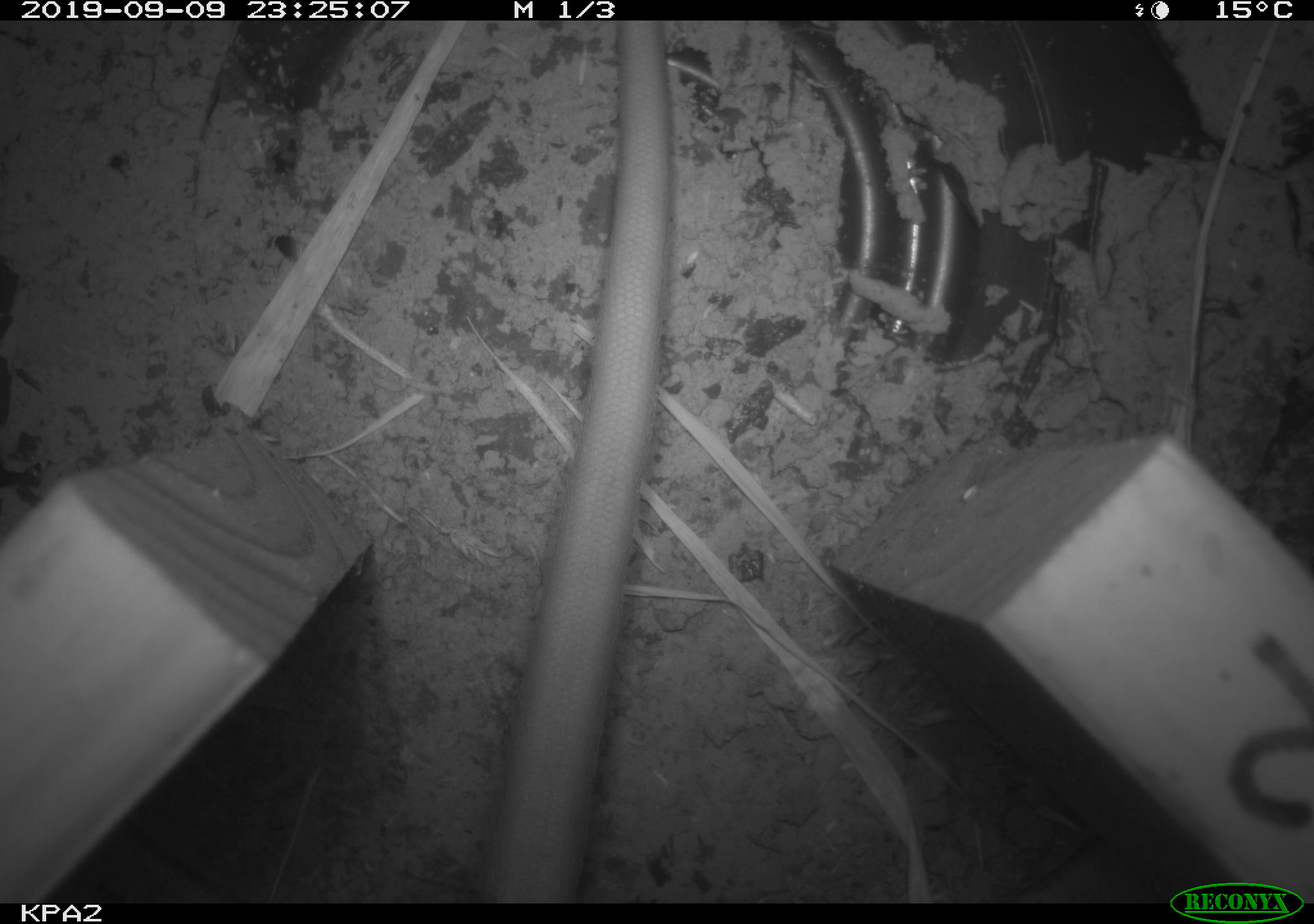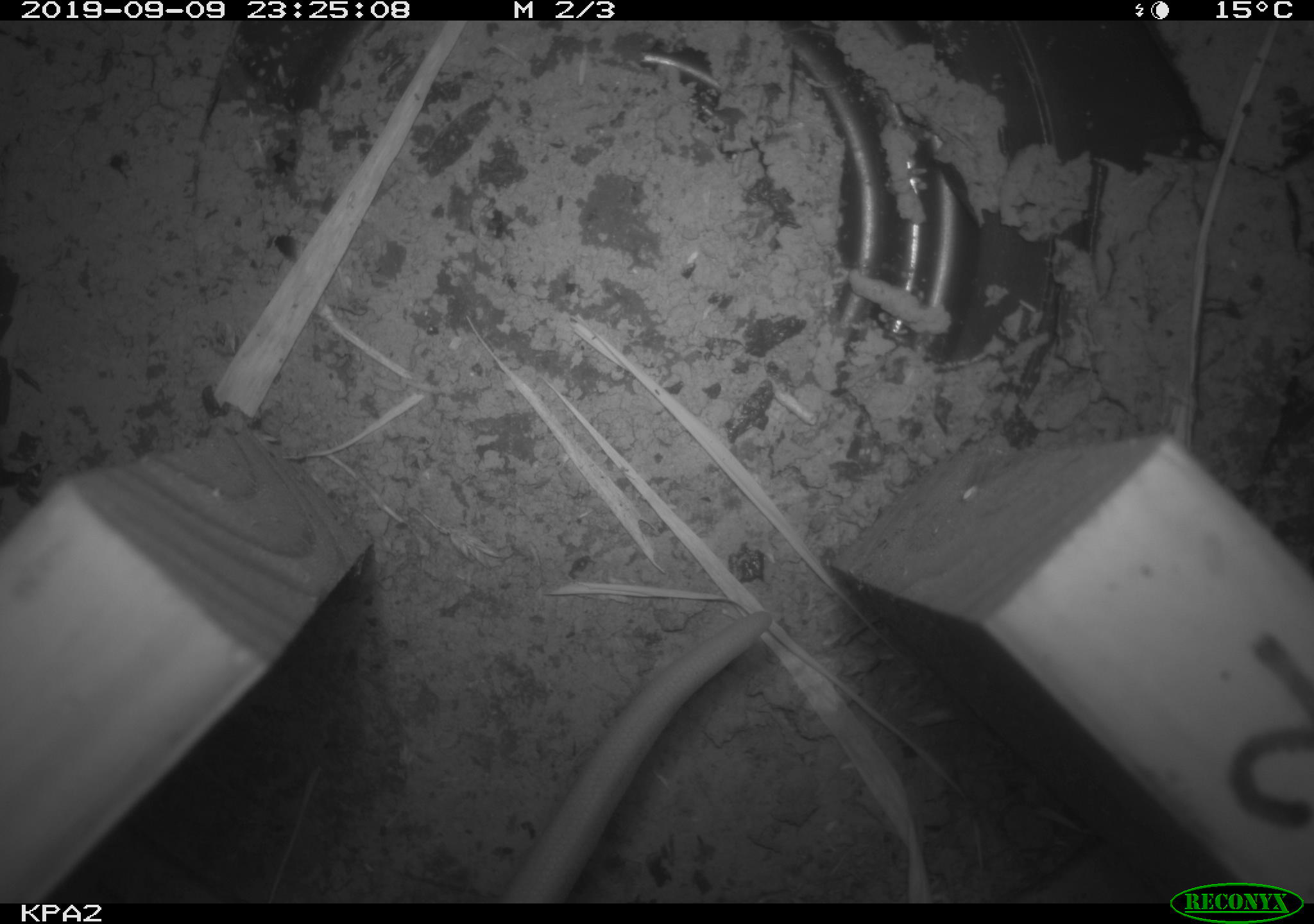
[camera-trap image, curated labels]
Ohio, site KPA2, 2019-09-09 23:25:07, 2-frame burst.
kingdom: Animalia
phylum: Chordata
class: Mammalia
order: Didelphimorphia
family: Didelphidae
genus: Didelphis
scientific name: Didelphis virginiana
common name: virginia opossum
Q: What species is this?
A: Virginia opossum (Didelphis virginiana).